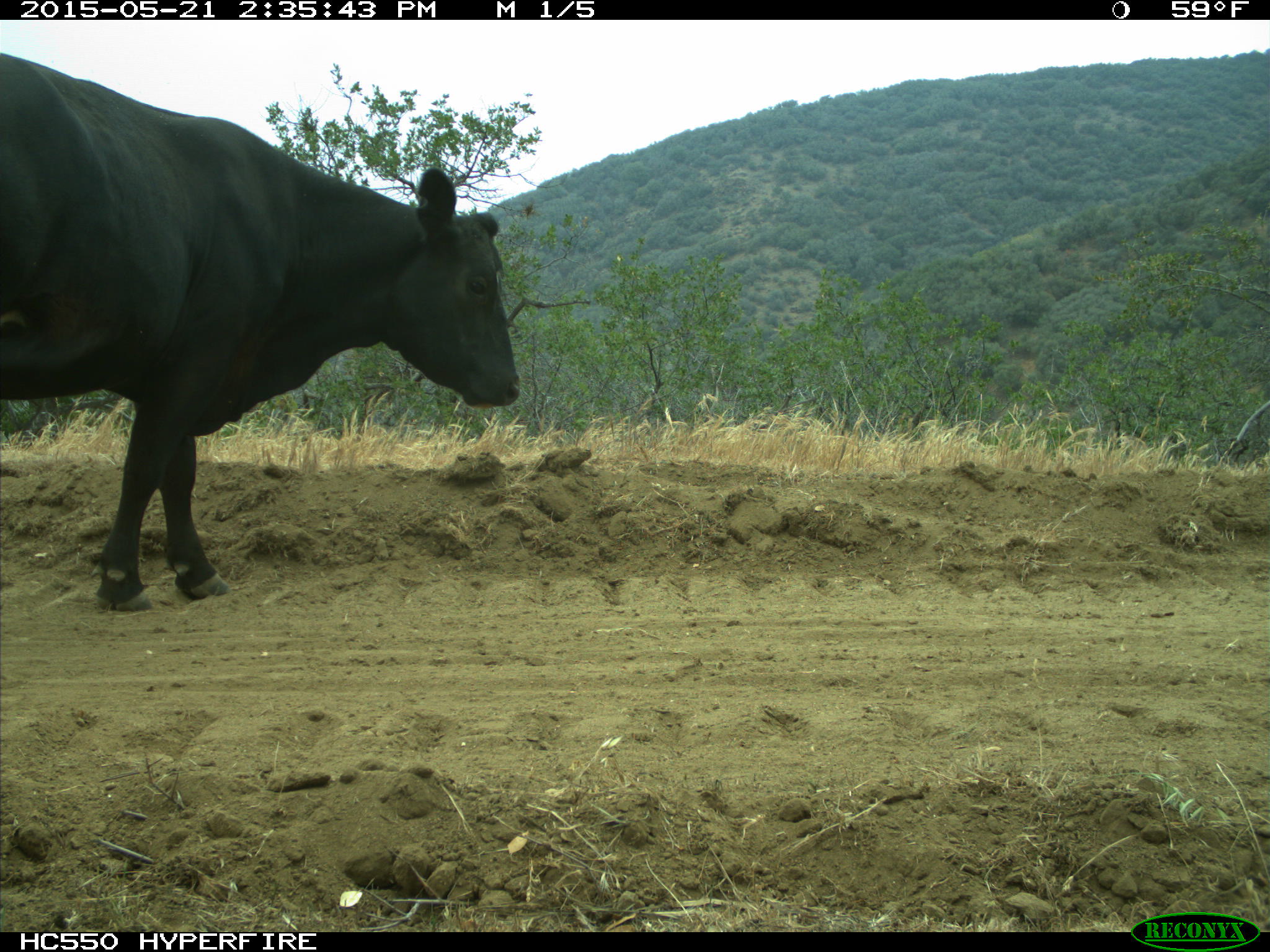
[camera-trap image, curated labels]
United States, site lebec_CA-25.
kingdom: Animalia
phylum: Chordata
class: Mammalia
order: Artiodactyla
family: Bovidae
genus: Bos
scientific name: Bos taurus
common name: domestic cow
Bos taurus (domestic cow).